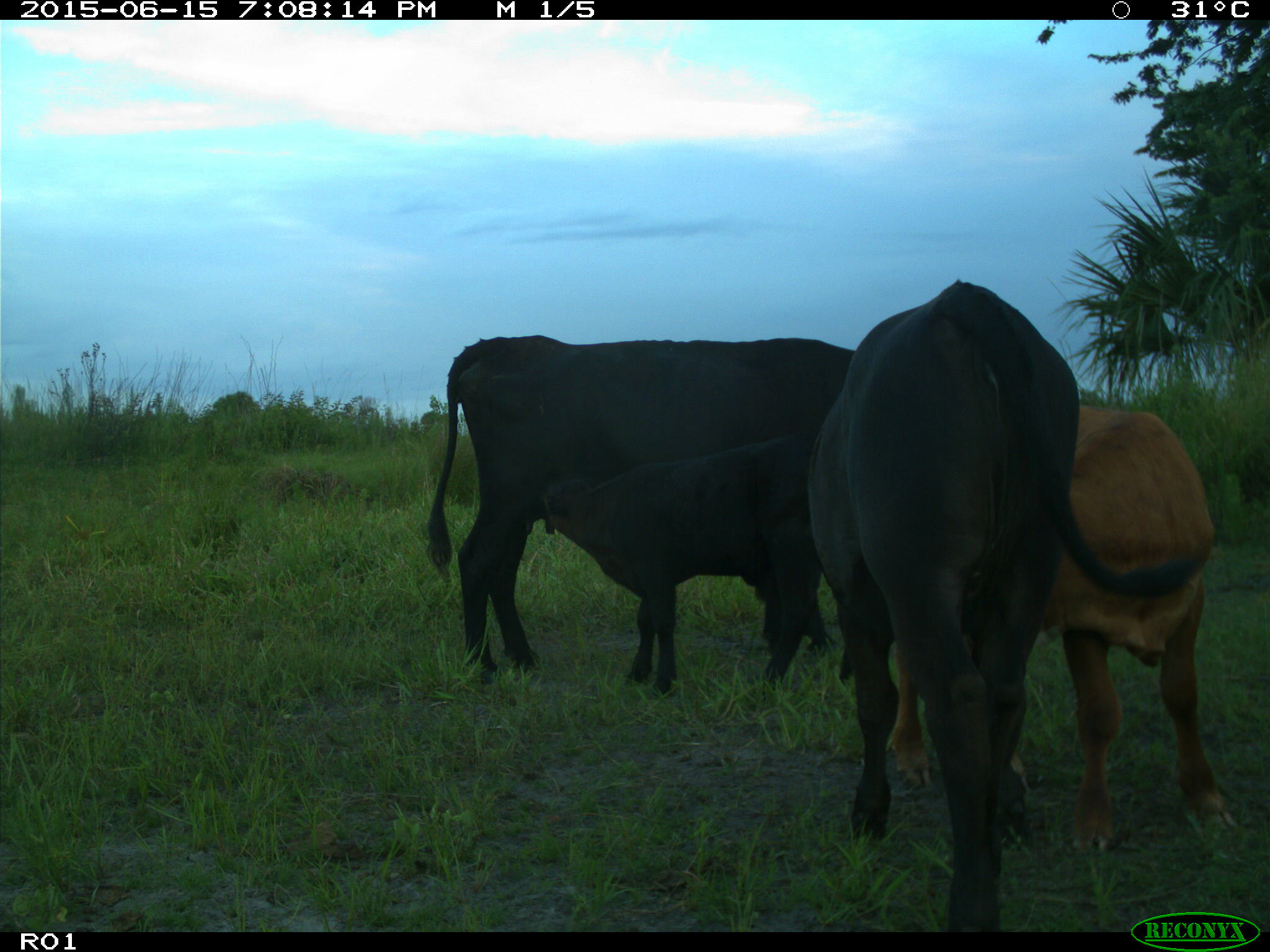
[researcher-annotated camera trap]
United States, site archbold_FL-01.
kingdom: Animalia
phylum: Chordata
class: Mammalia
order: Artiodactyla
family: Bovidae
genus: Bos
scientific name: Bos taurus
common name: domestic cow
Bos taurus (domestic cow).